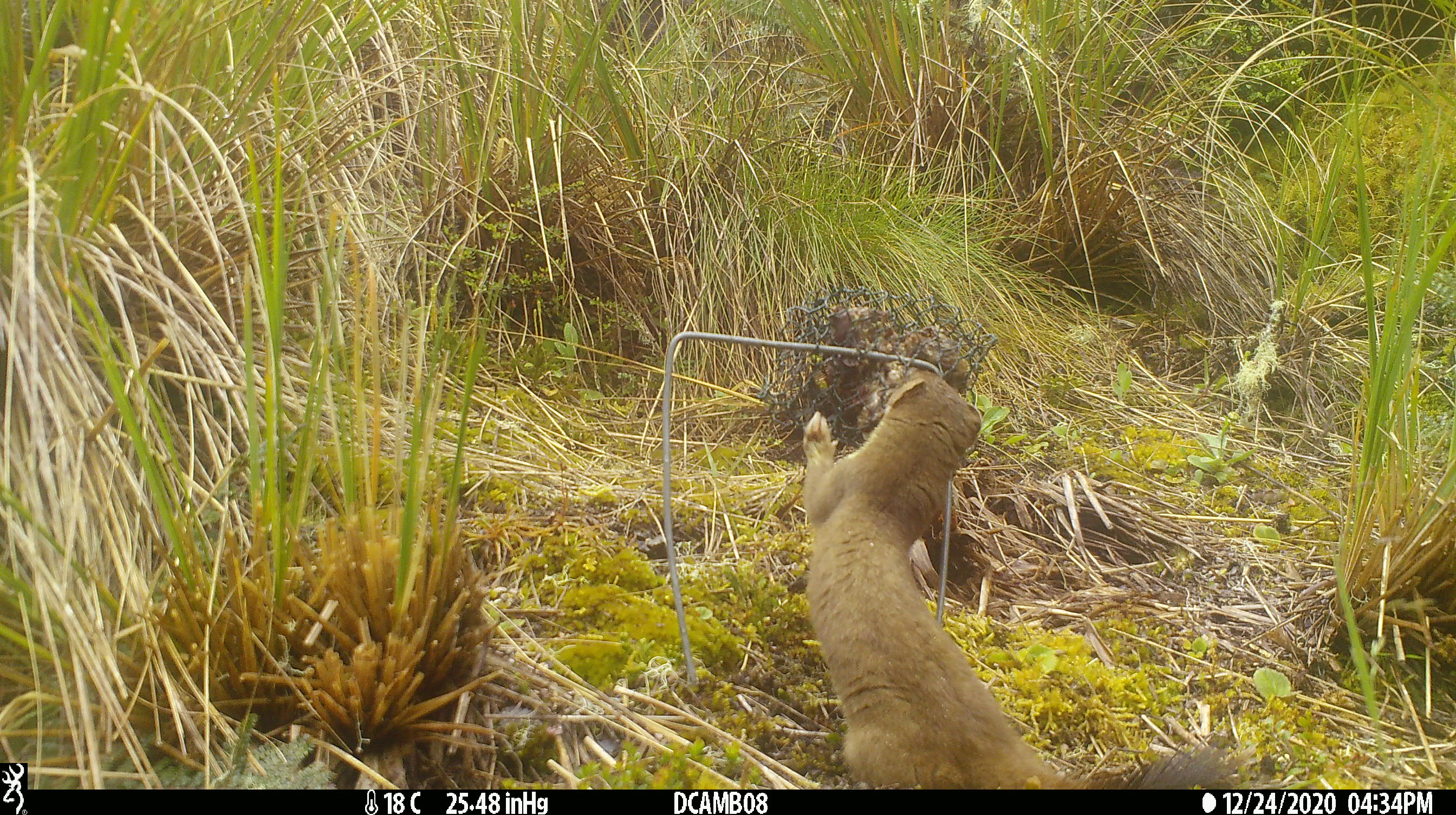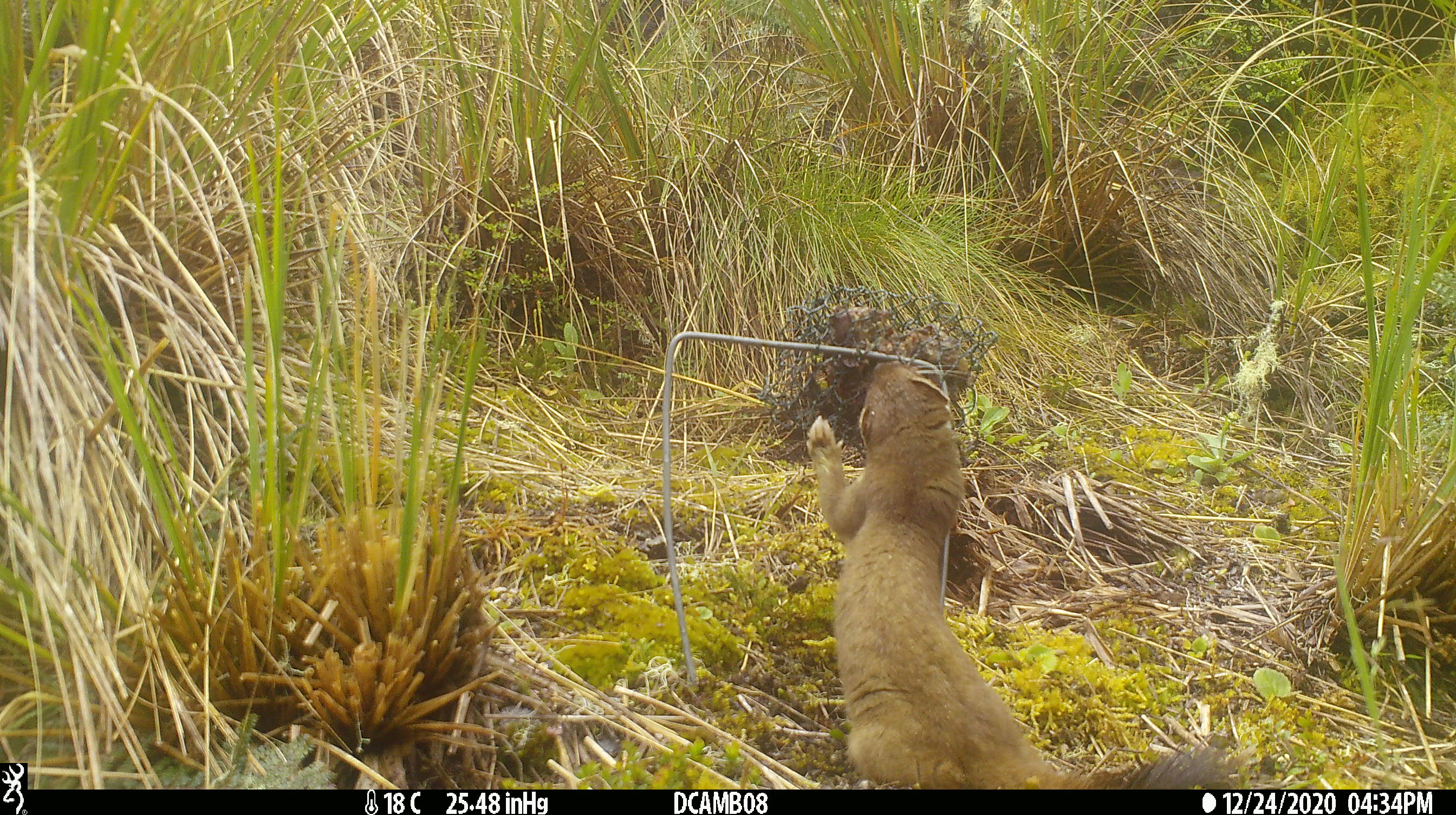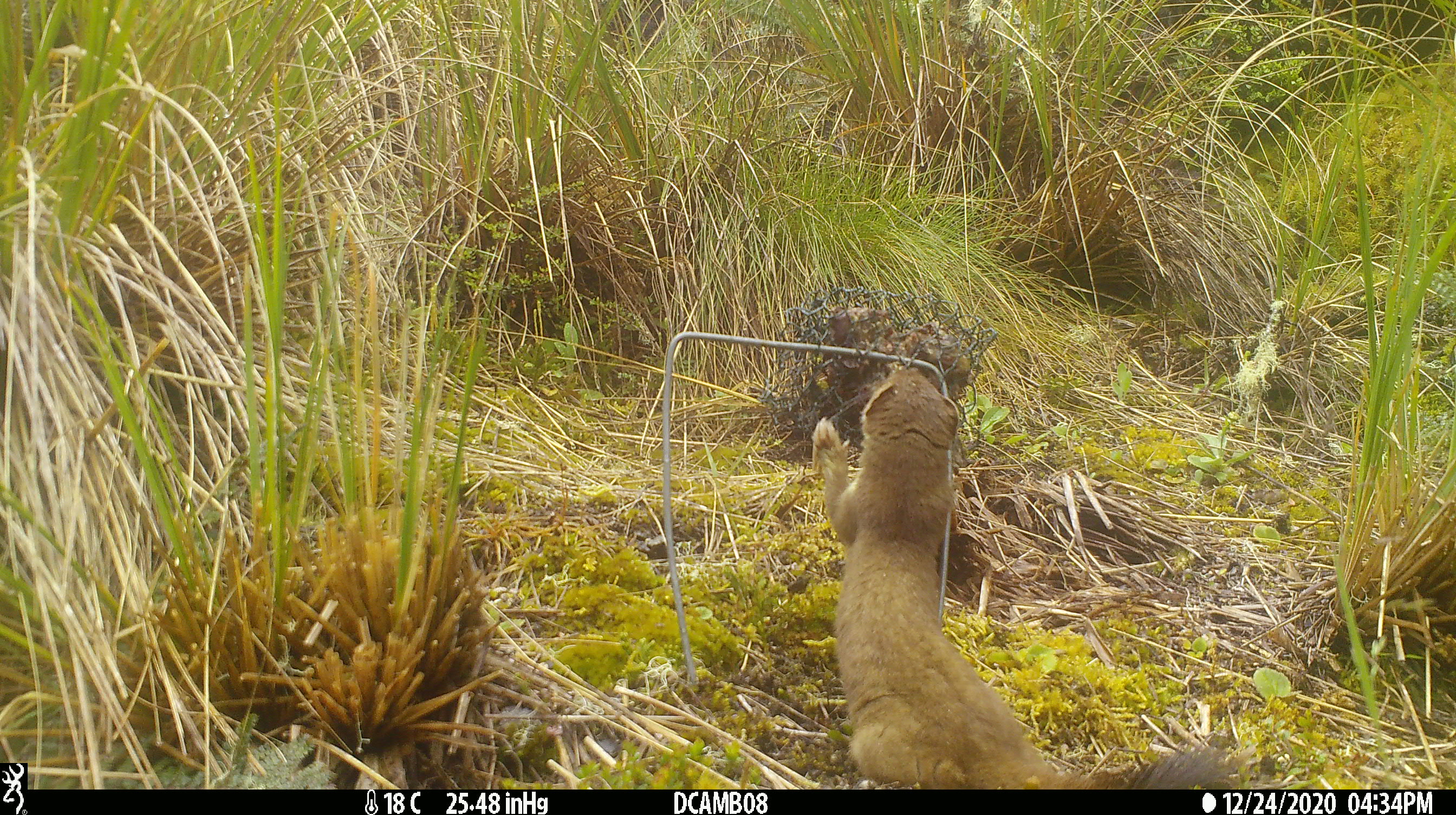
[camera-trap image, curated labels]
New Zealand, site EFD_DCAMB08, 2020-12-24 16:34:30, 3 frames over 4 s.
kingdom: Animalia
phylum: Chordata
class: Mammalia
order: Carnivora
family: Mustelidae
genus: Mustela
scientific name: Mustela erminea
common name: stoat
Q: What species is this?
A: Stoat (Mustela erminea).